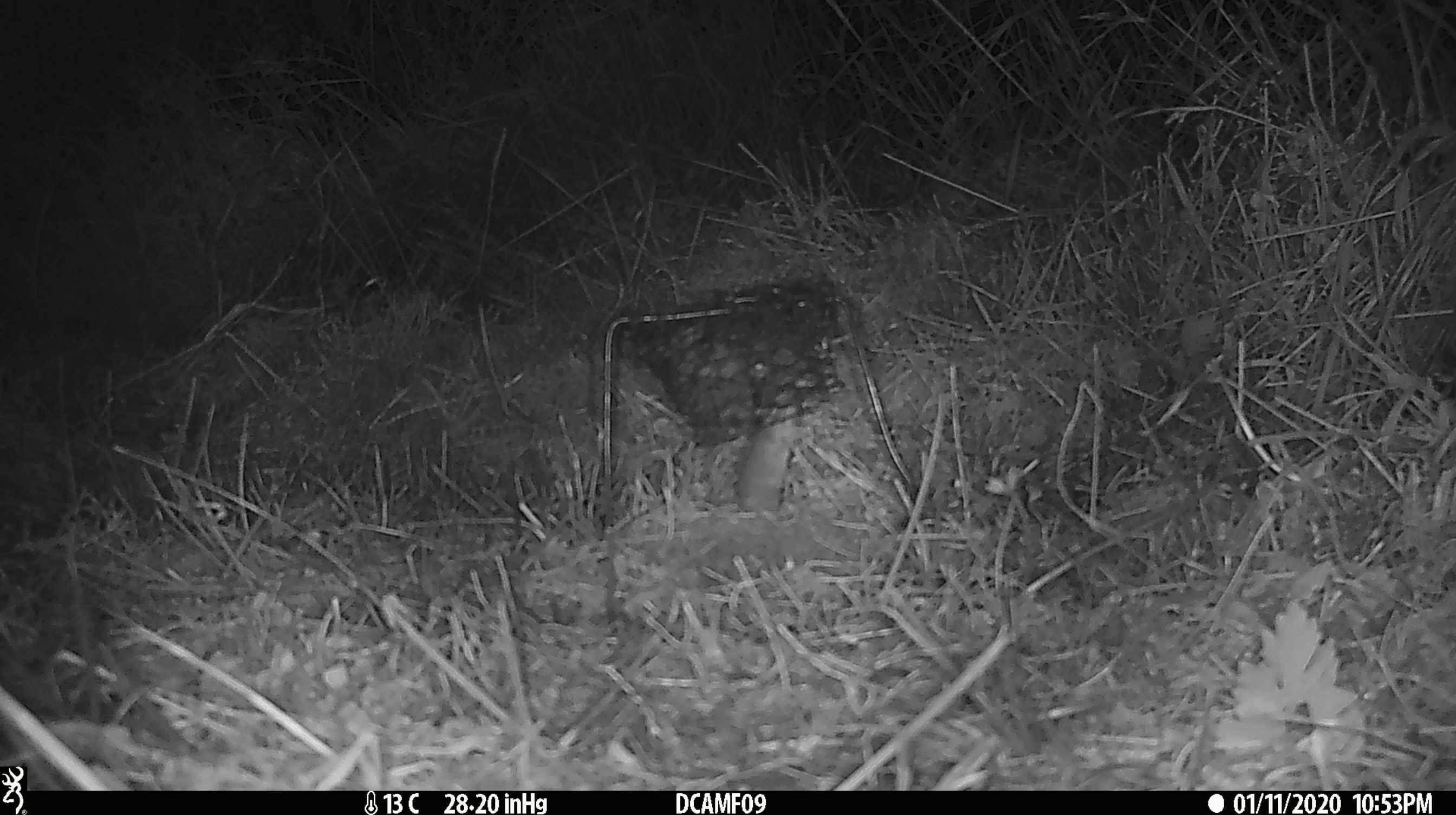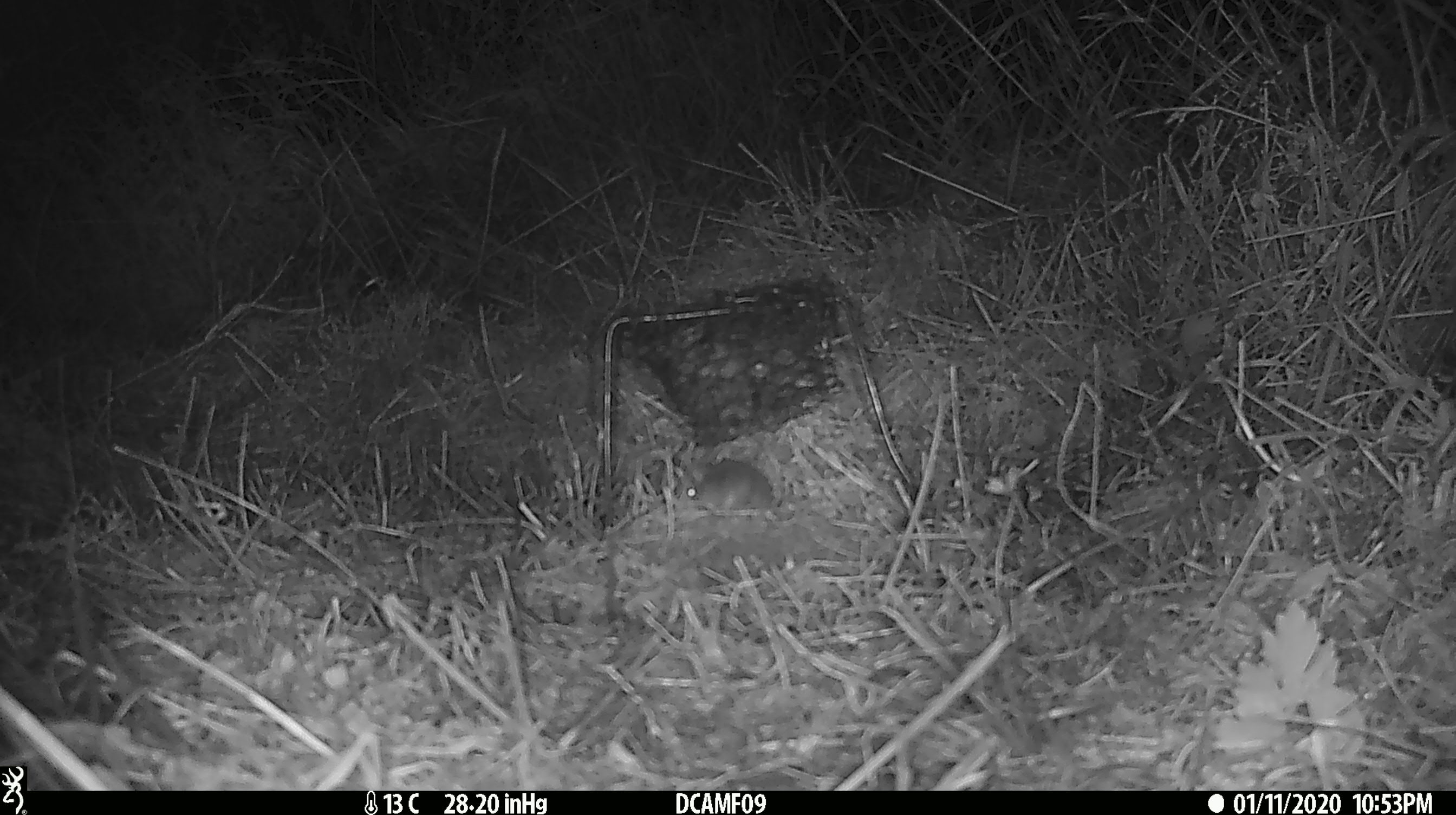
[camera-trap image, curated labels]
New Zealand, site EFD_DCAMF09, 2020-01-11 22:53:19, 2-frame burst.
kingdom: Animalia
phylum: Chordata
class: Mammalia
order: Rodentia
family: Muridae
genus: Mus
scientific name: Mus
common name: mouse